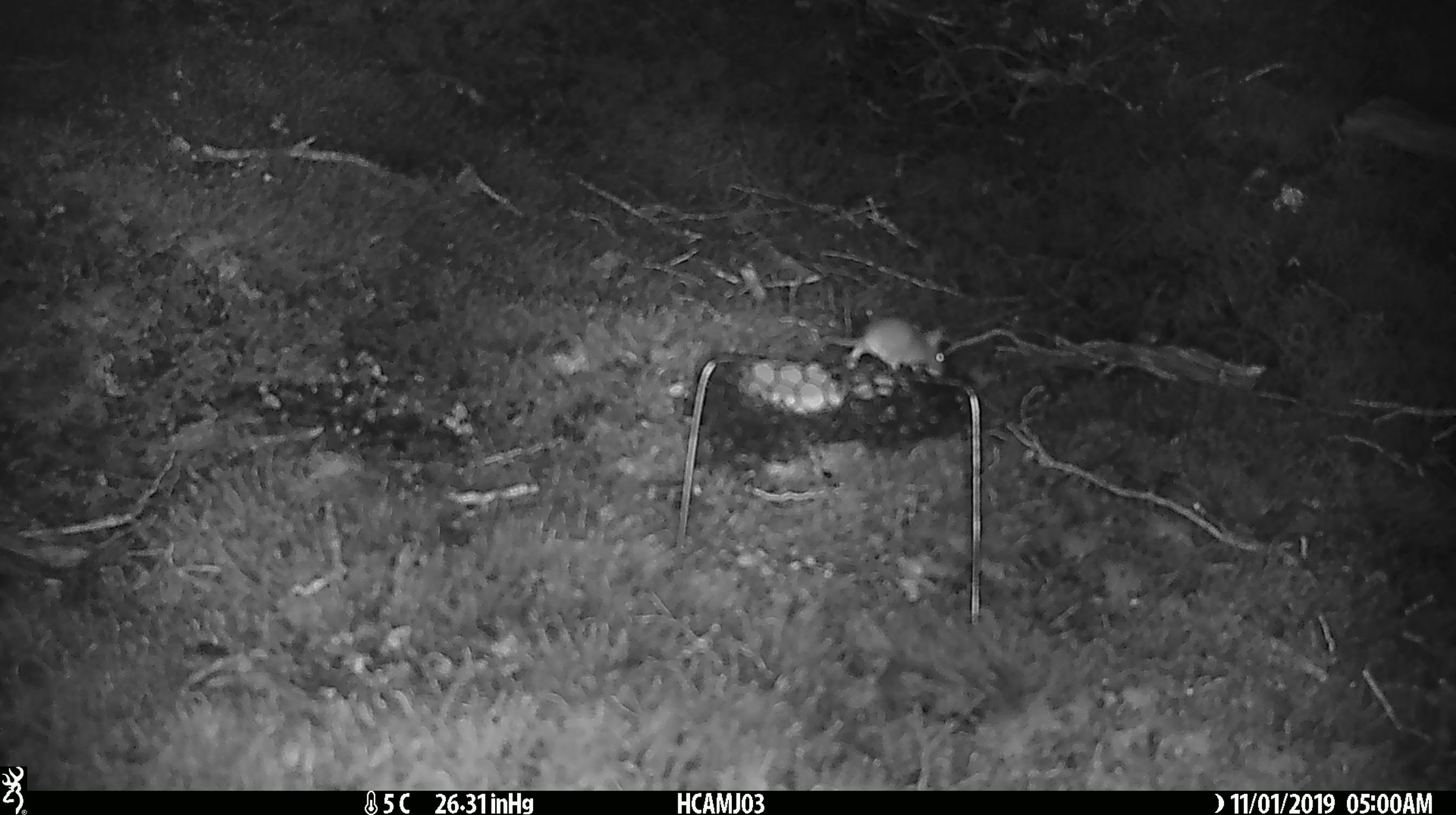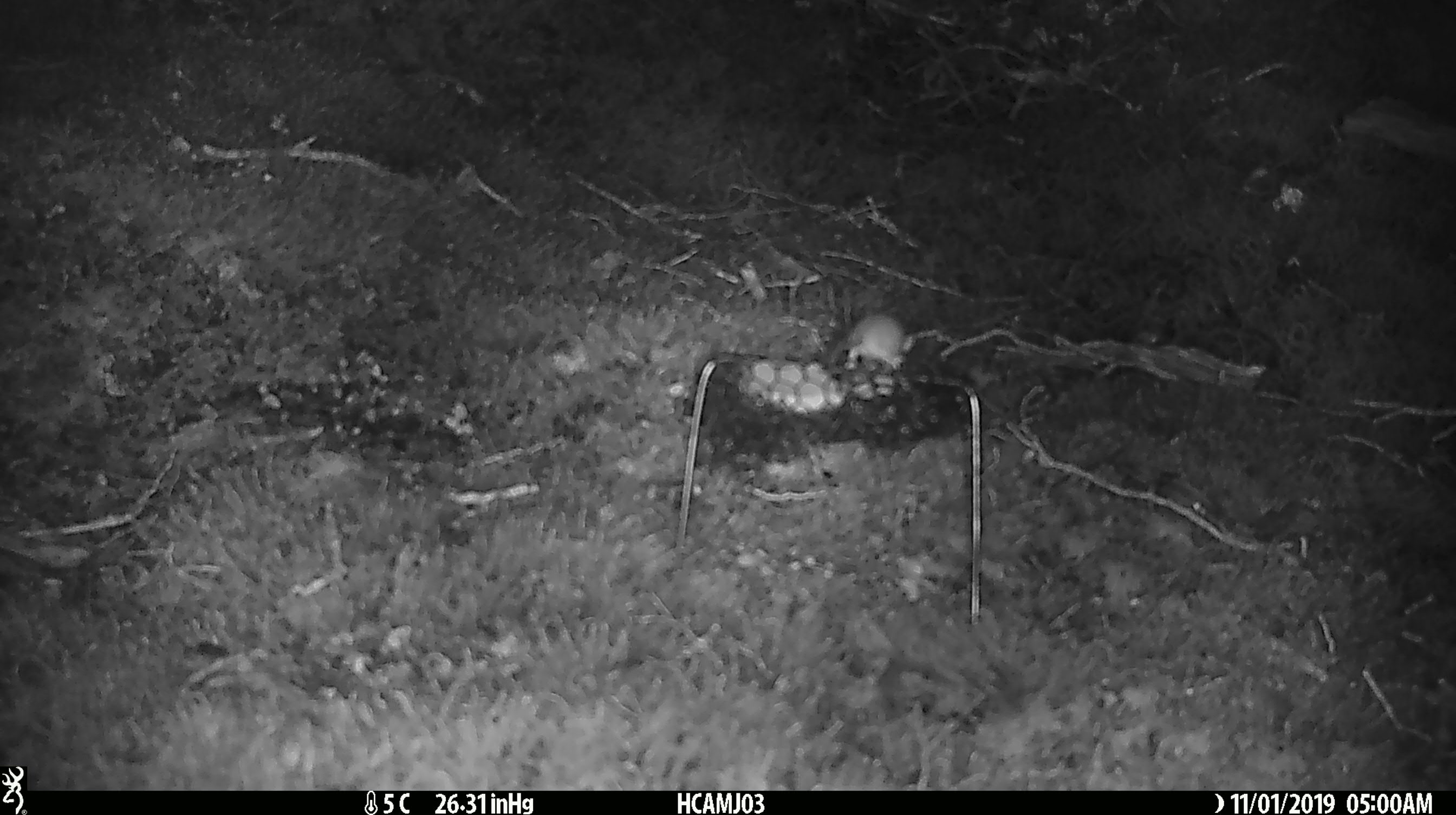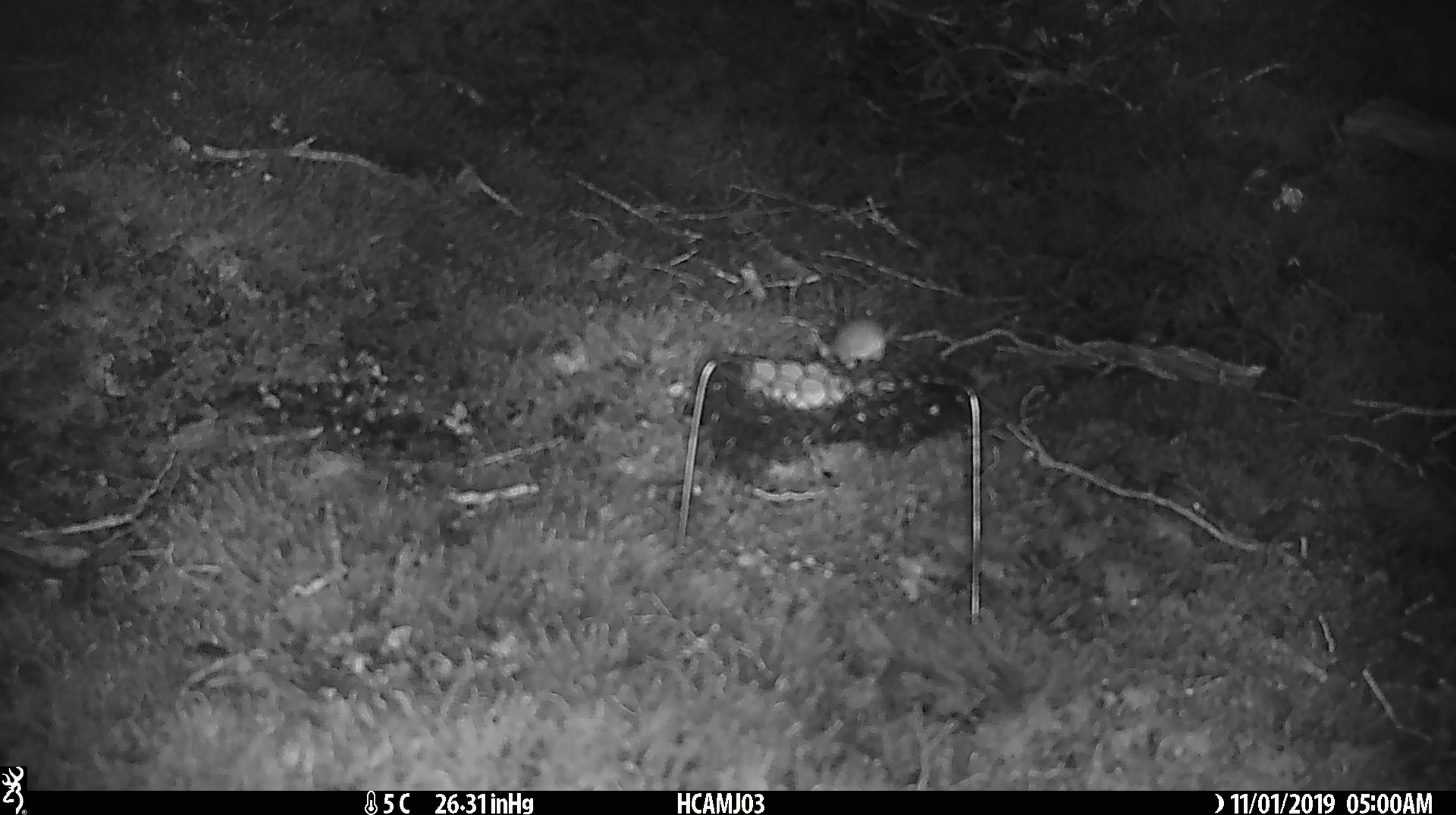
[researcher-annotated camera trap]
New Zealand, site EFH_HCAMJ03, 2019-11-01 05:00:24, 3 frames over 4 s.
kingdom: Animalia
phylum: Chordata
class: Mammalia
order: Rodentia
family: Muridae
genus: Mus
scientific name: Mus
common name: mouse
Mouse (Mus).